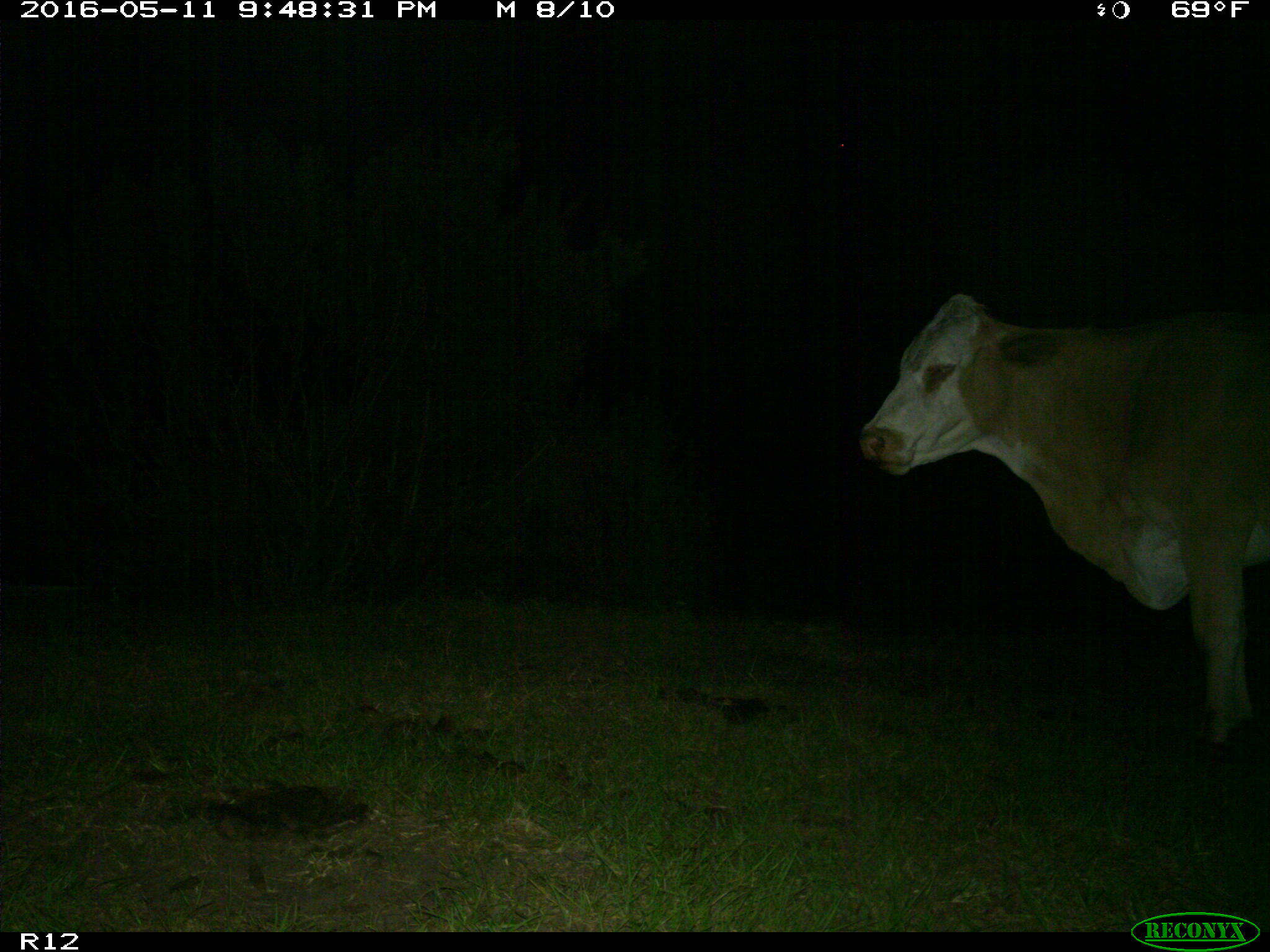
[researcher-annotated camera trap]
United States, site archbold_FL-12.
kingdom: Animalia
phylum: Chordata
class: Mammalia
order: Artiodactyla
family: Bovidae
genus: Bos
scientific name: Bos taurus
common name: domestic cow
Bos taurus (domestic cow).